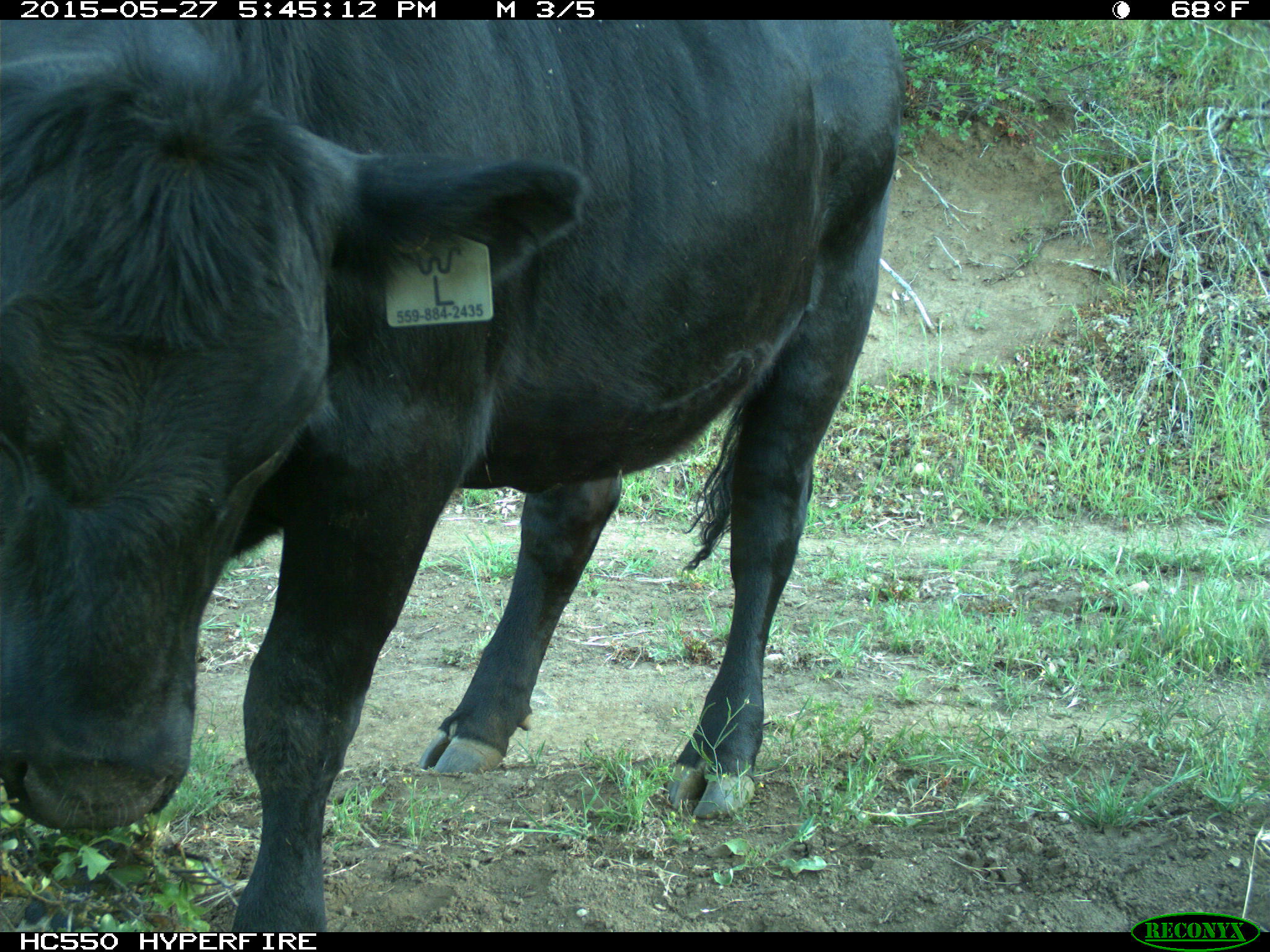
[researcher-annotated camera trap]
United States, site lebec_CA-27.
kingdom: Animalia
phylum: Chordata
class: Mammalia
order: Artiodactyla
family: Bovidae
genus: Bos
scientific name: Bos taurus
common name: domestic cow